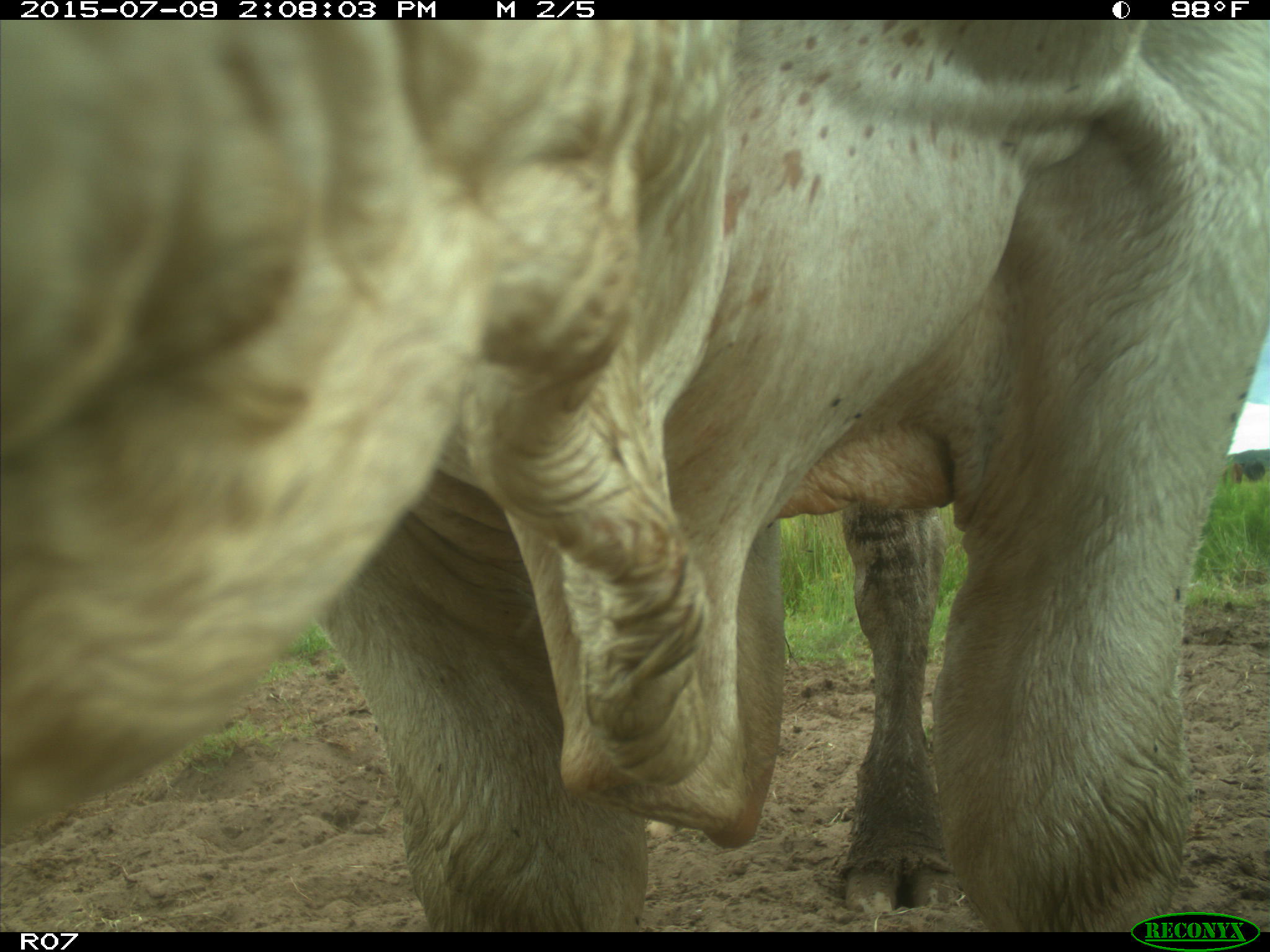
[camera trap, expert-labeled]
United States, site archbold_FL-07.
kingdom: Animalia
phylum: Chordata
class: Mammalia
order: Artiodactyla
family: Bovidae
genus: Bos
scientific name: Bos taurus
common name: domestic cow